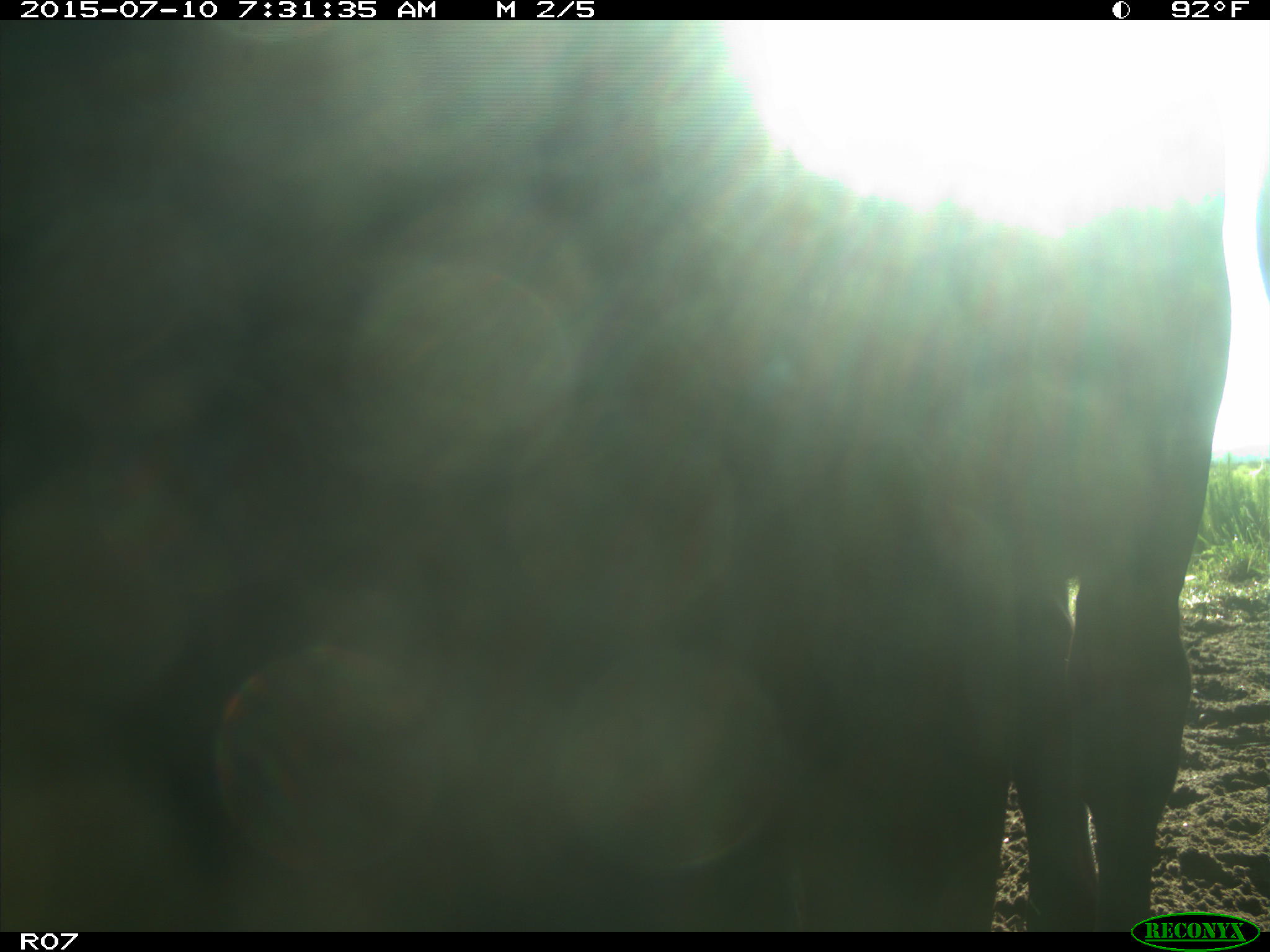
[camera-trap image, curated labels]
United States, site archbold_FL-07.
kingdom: Animalia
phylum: Chordata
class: Mammalia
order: Artiodactyla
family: Bovidae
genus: Bos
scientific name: Bos taurus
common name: domestic cow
Bos taurus (domestic cow).